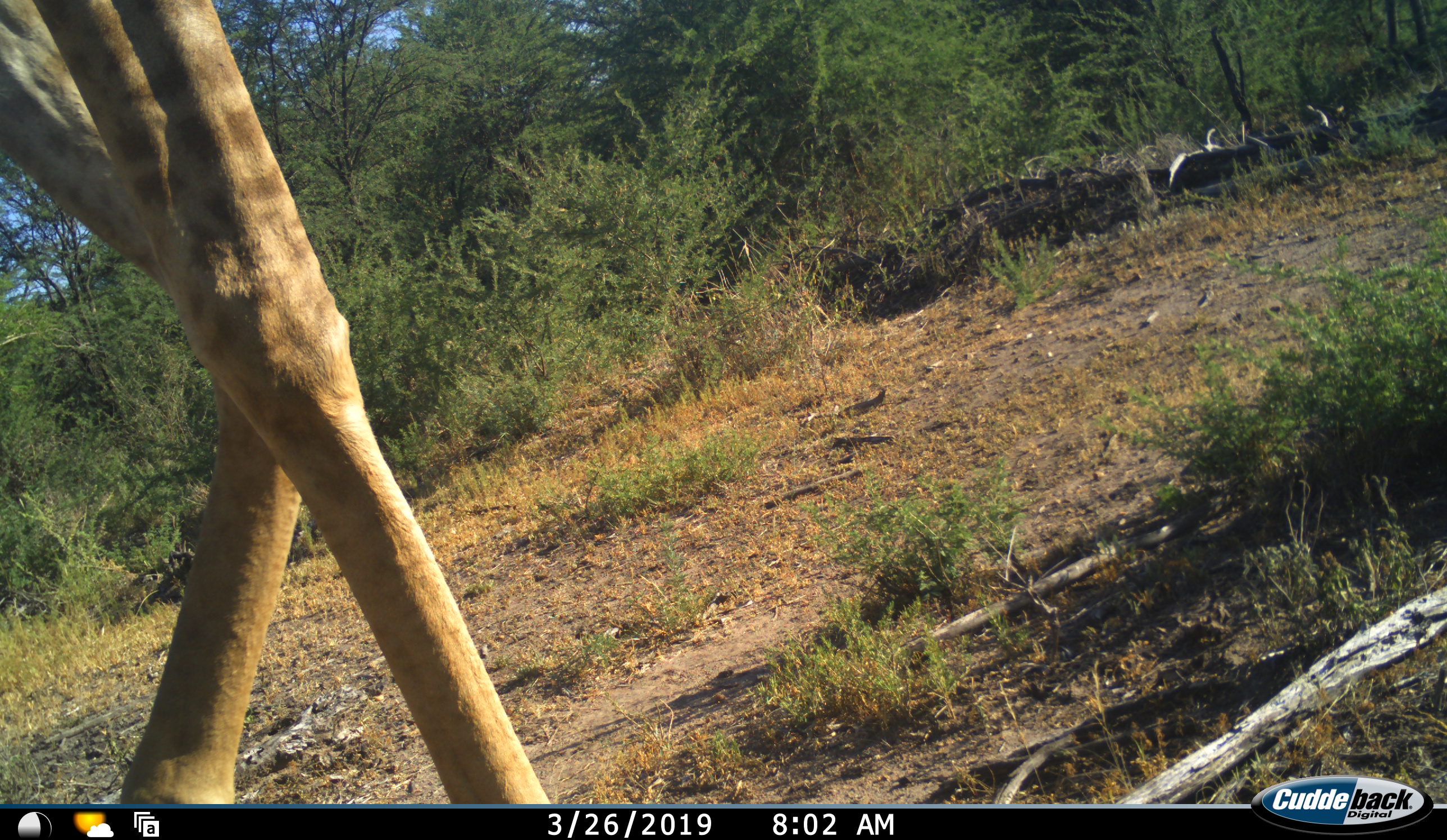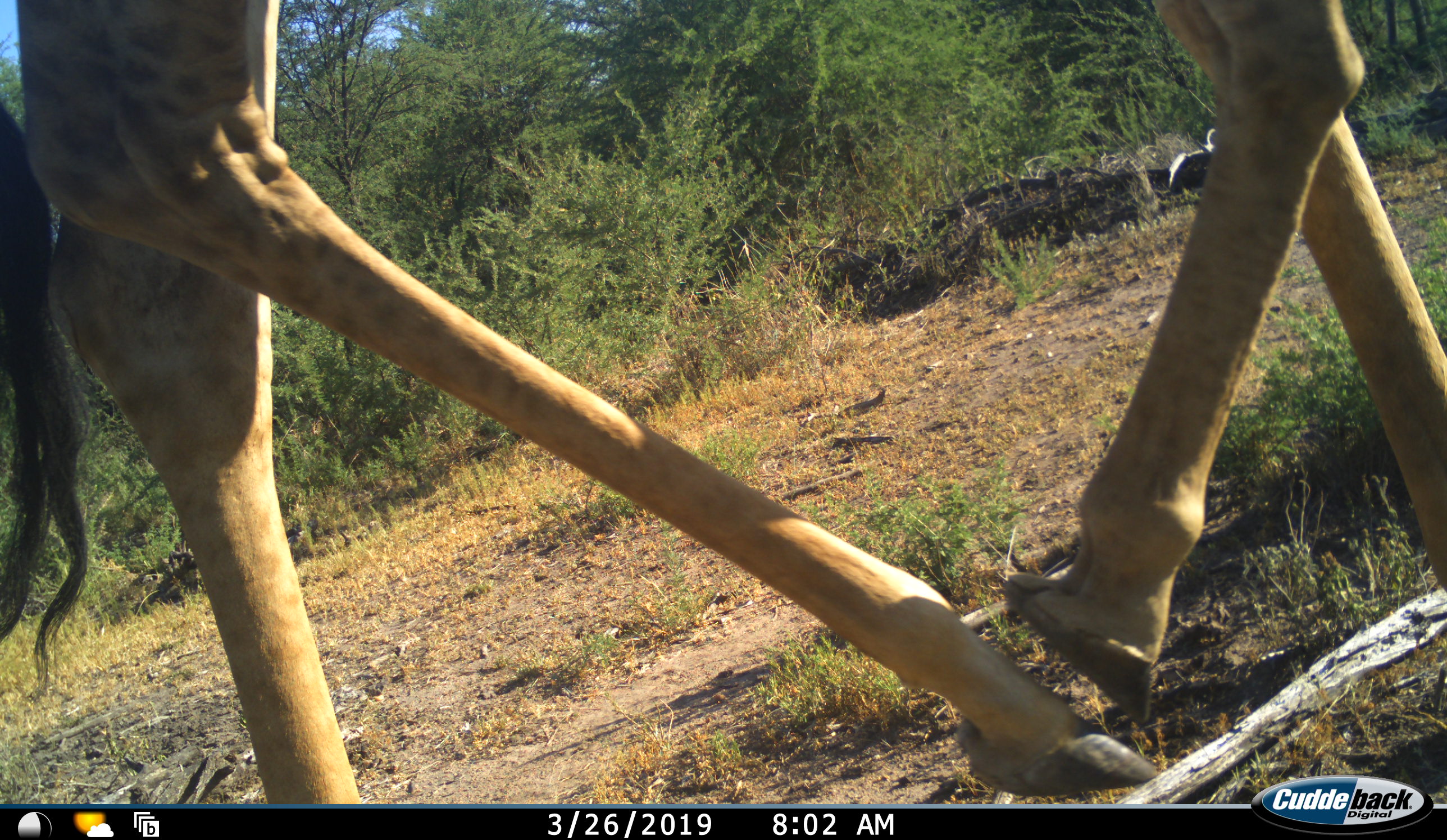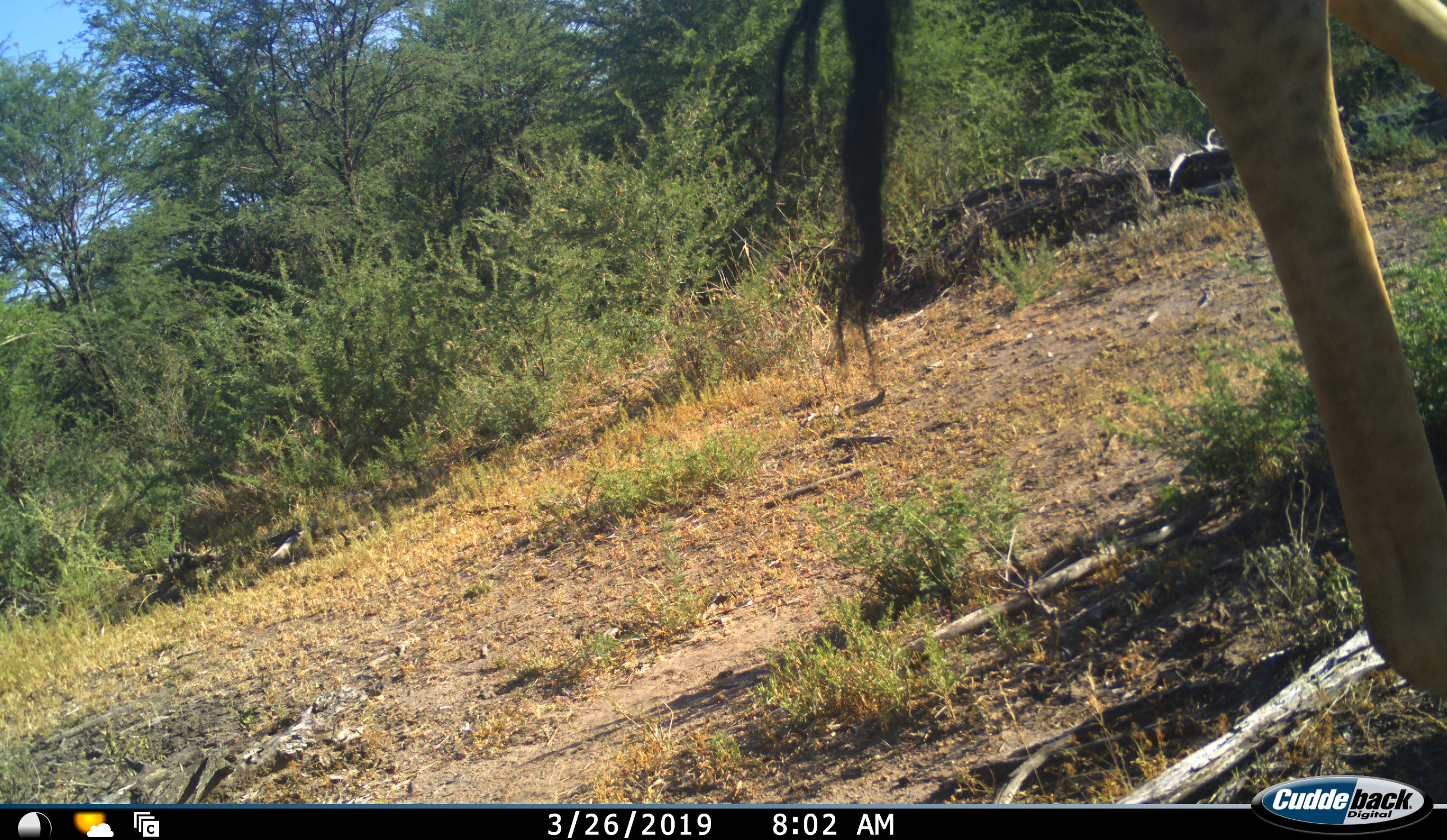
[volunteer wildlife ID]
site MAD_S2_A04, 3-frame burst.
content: unidentified animal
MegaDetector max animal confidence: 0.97